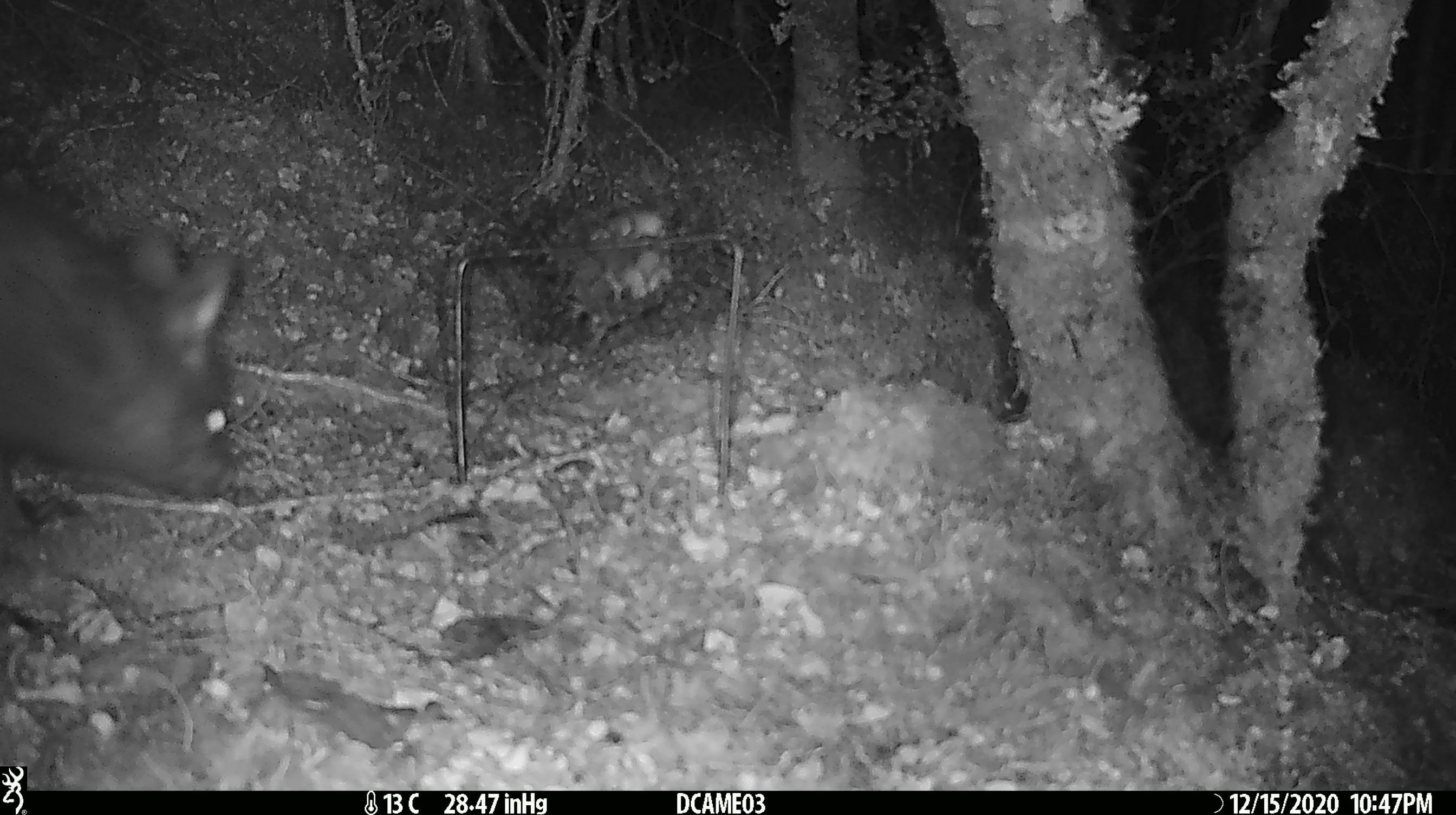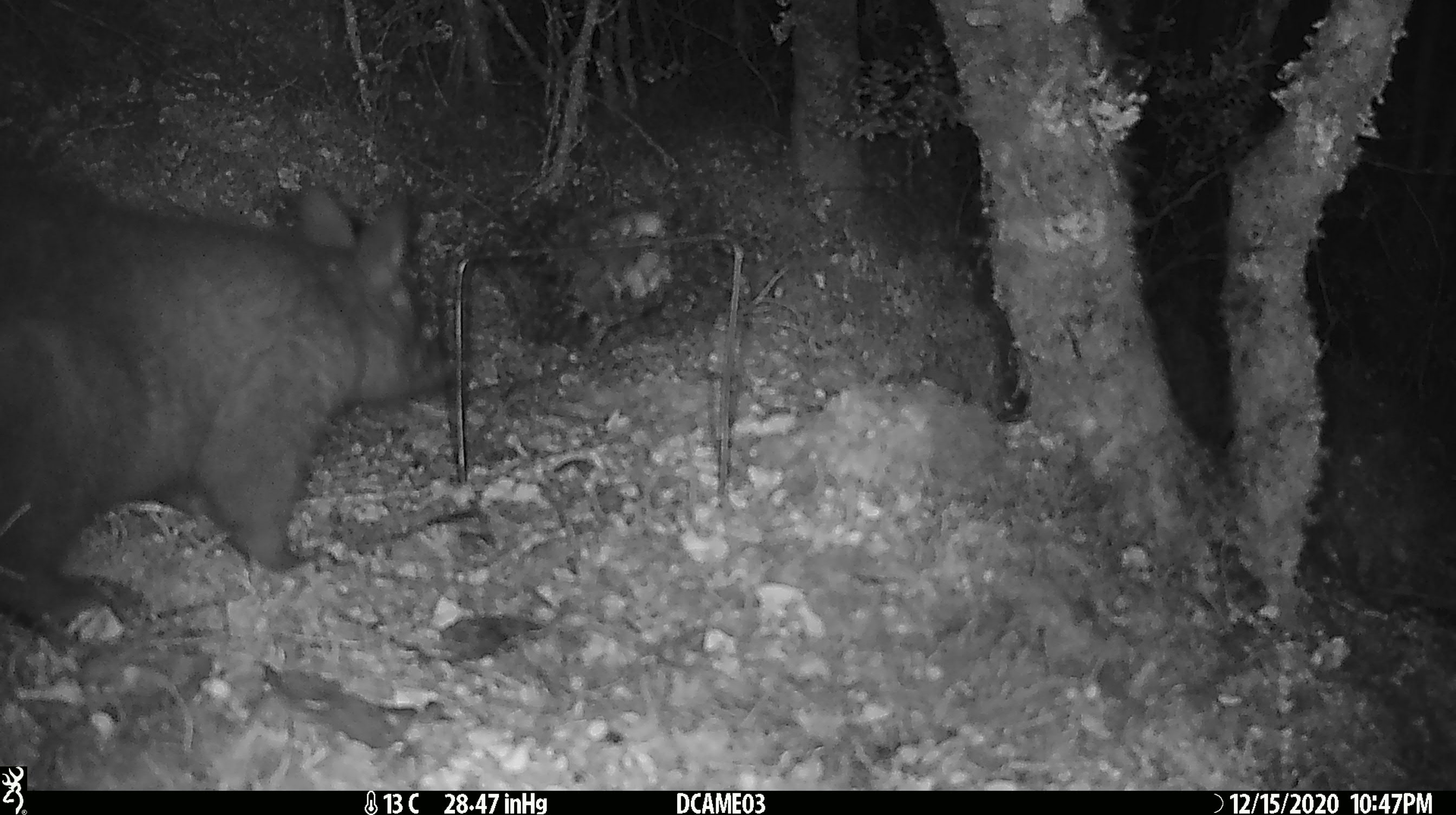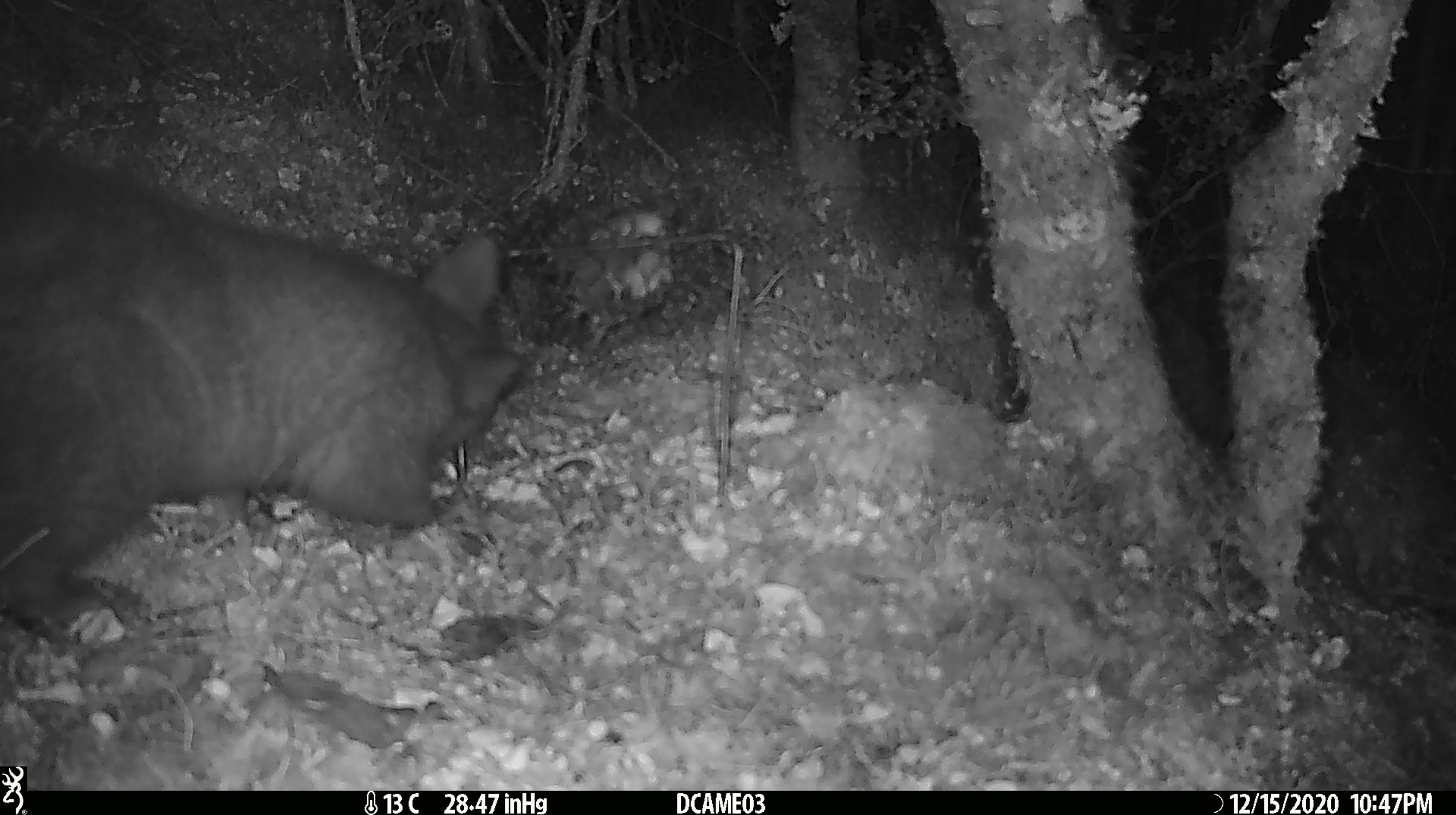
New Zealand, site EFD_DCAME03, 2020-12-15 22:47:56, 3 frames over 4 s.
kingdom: Animalia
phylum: Chordata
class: Mammalia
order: Diprotodontia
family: Phalangeridae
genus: Trichosurus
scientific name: Trichosurus vulpecula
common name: common brushtail possum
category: possum